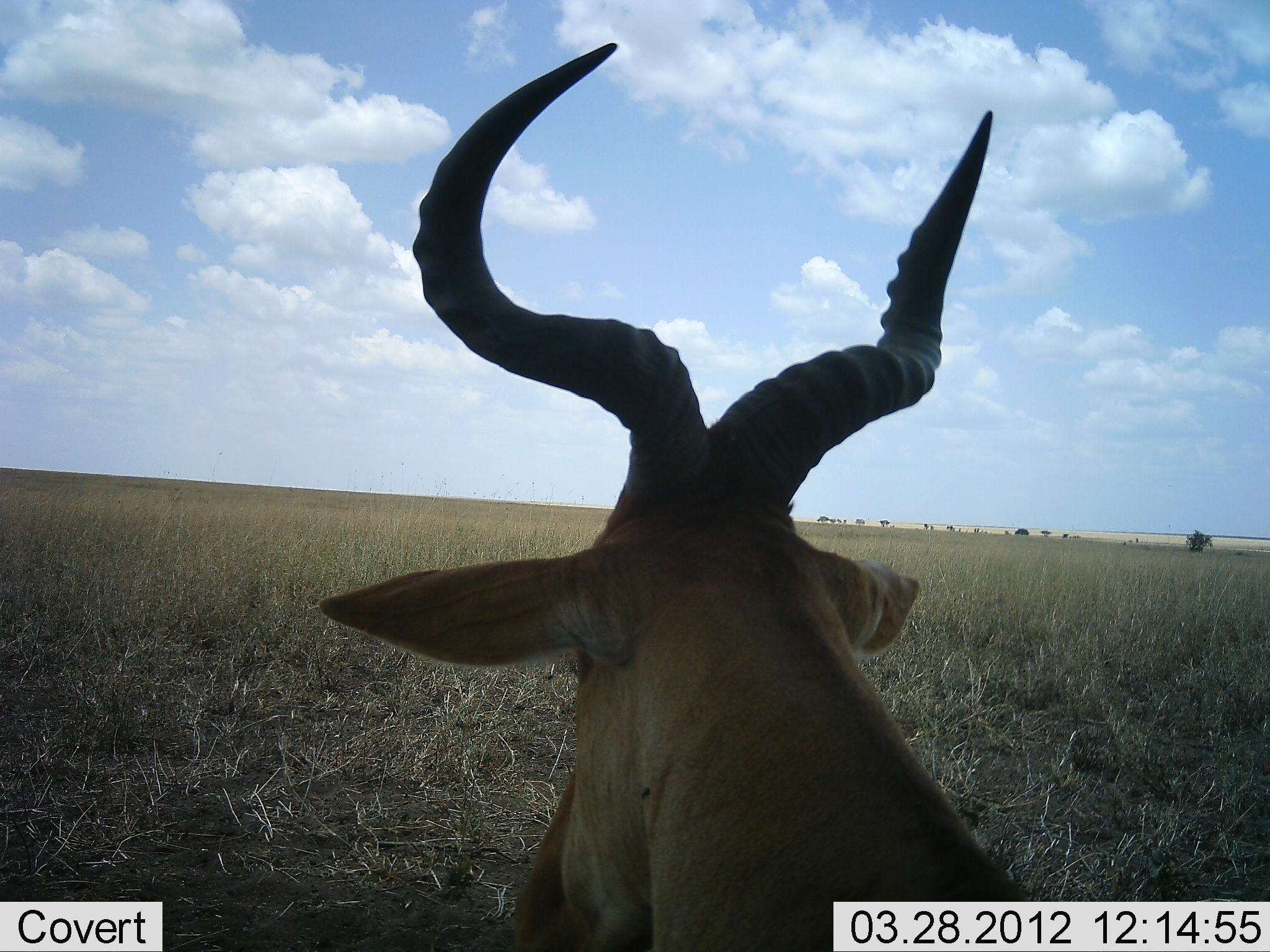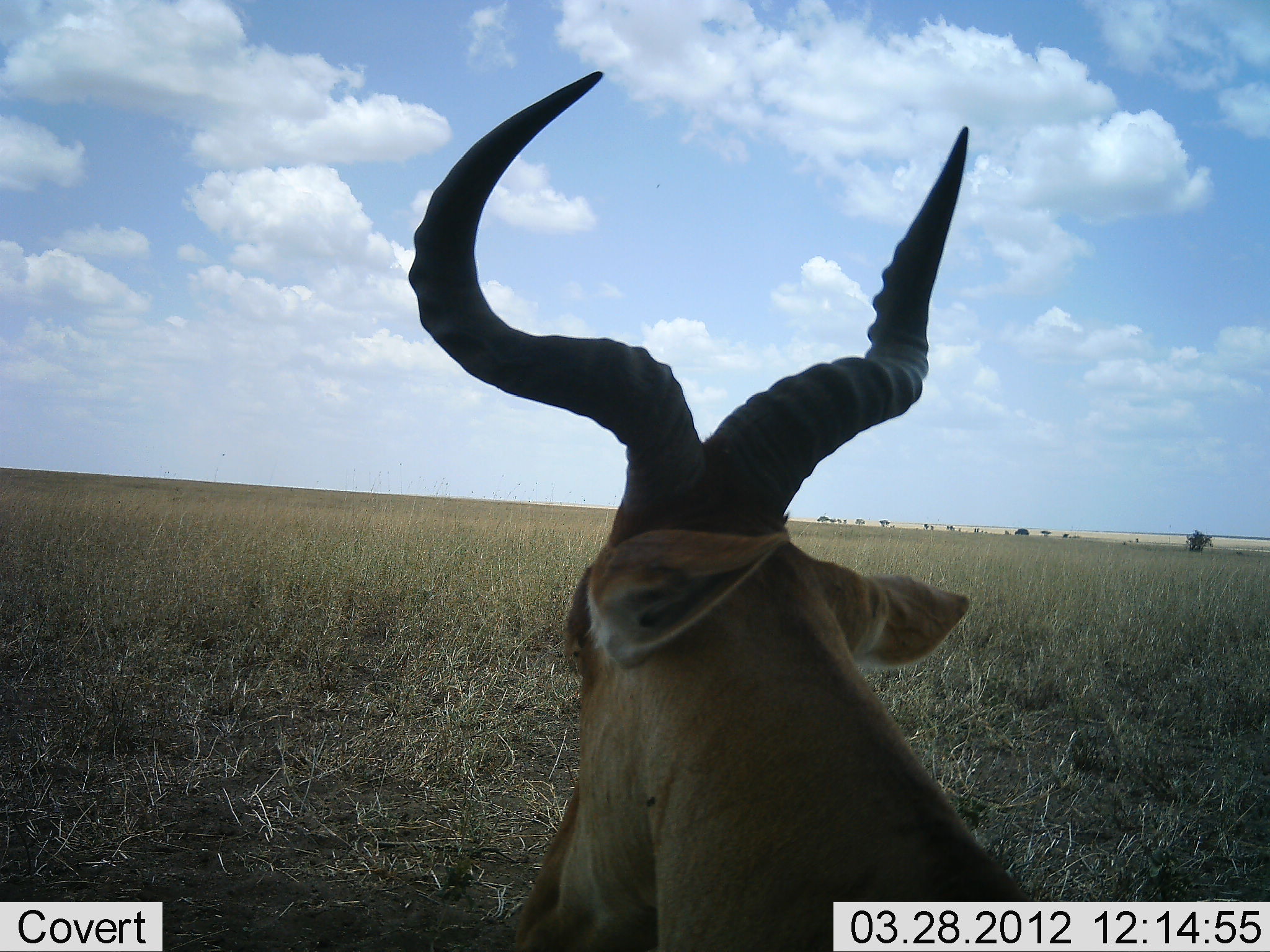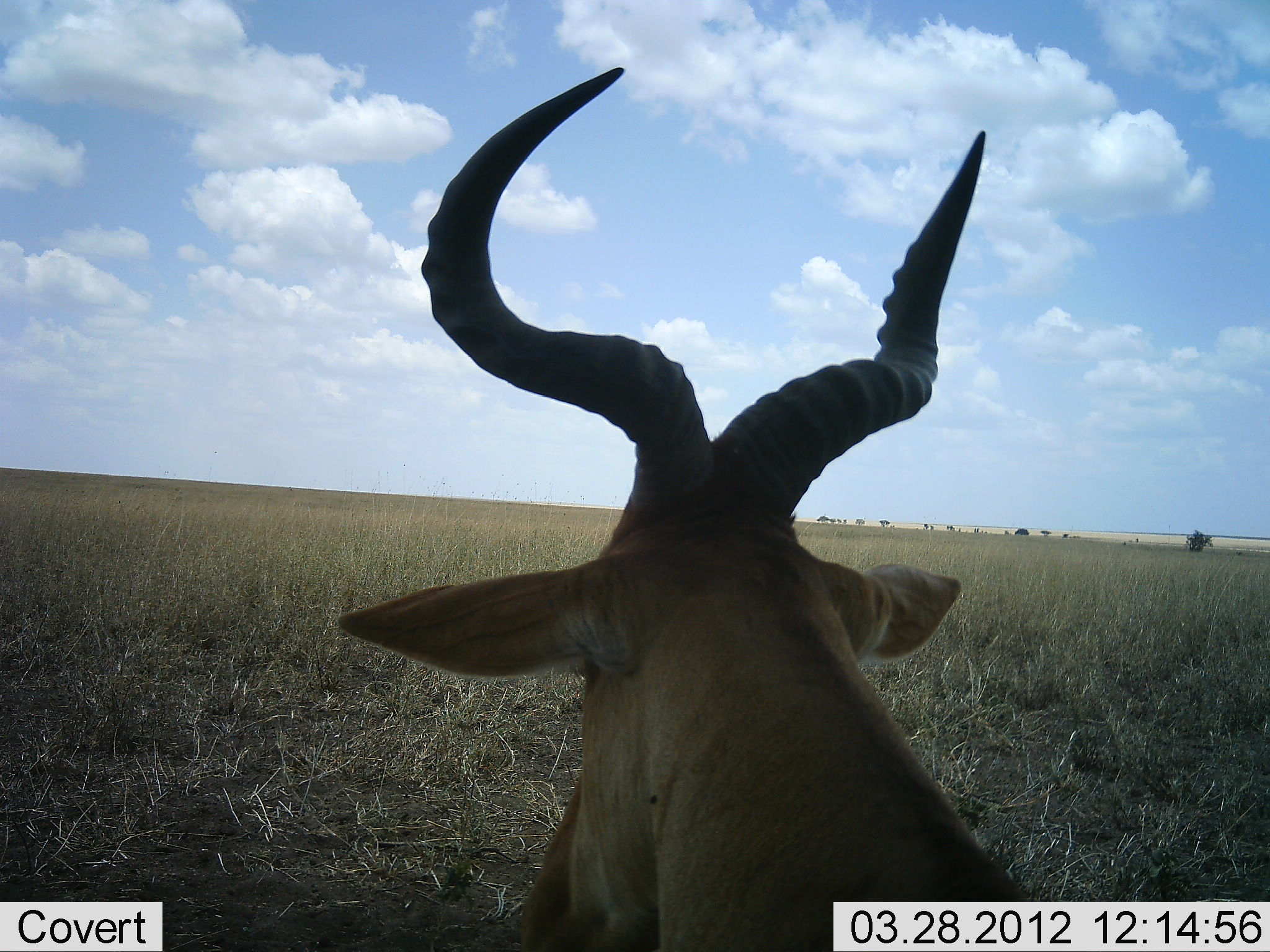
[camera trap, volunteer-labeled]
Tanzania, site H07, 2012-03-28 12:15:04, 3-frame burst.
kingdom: Animalia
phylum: Chordata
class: Mammalia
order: Artiodactyla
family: Bovidae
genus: Alcelaphus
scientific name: Alcelaphus buselaphus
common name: hartebeest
Hartebeest (Alcelaphus buselaphus), count 1. Behavior (volunteer vote fractions): standing 43%, resting 57%, moving 7%, interacting 0%. Young present (vote fraction): 0%. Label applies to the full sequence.